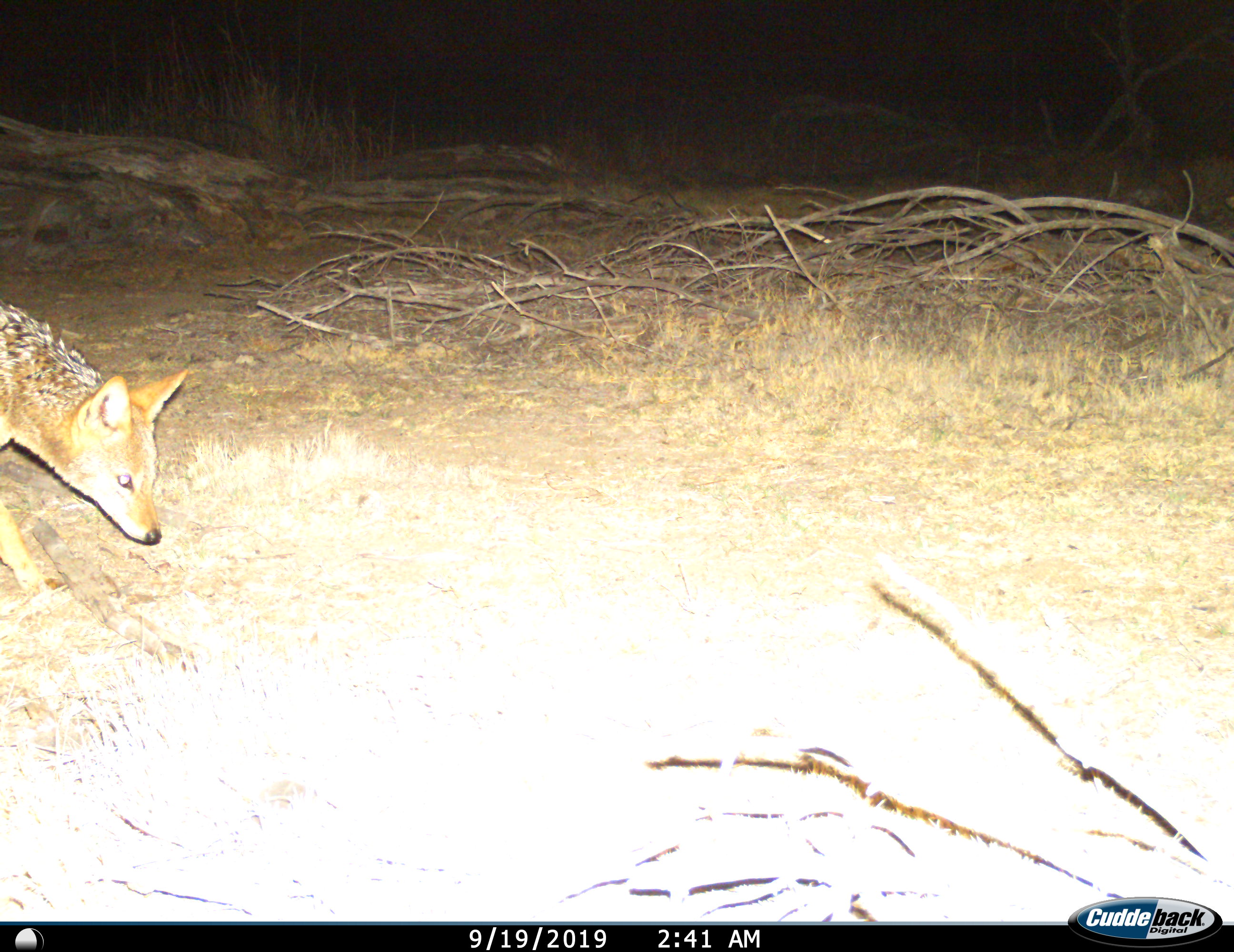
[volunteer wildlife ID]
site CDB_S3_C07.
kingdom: Animalia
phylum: Chordata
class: Mammalia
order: Carnivora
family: Canidae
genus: Lupulella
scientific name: Lupulella mesomelas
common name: black-backed jackal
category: jackalblackbacked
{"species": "jackalblackbacked (black-backed jackal) (Lupulella mesomelas)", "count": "1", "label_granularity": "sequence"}